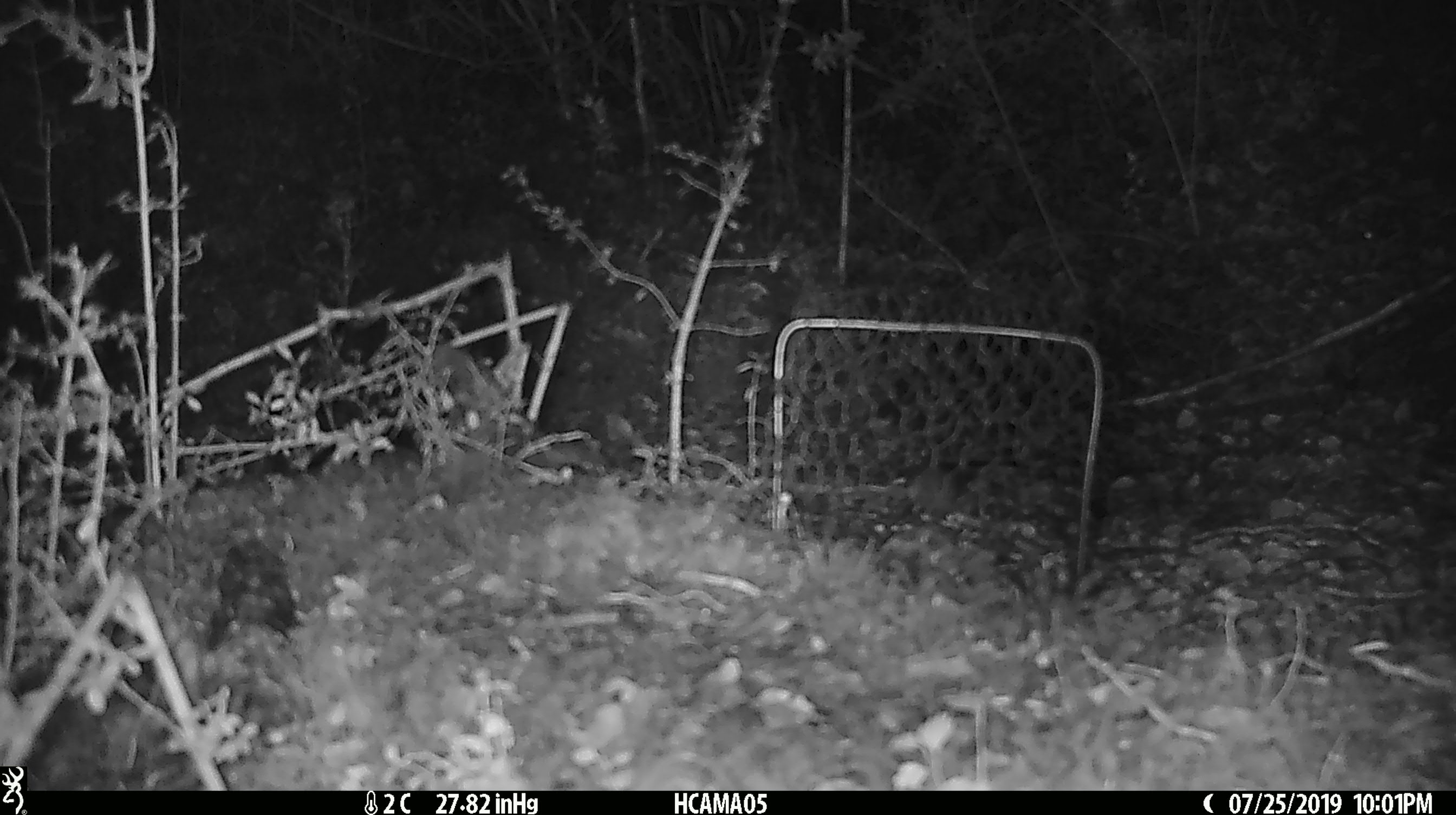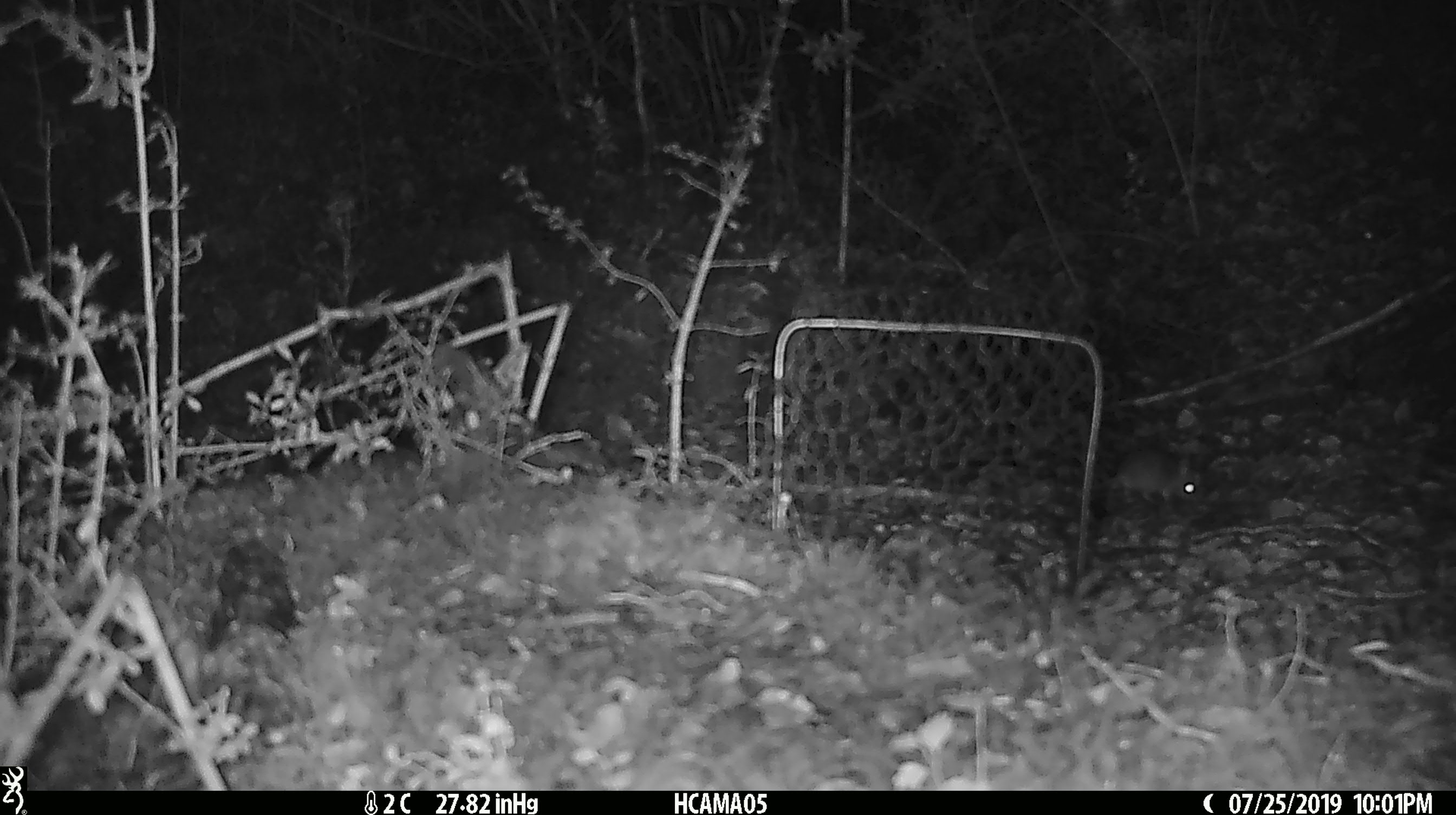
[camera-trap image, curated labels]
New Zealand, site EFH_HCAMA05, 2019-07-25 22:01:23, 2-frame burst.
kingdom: Animalia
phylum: Chordata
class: Mammalia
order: Rodentia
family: Muridae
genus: Mus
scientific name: Mus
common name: mouse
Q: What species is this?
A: Mouse (Mus).